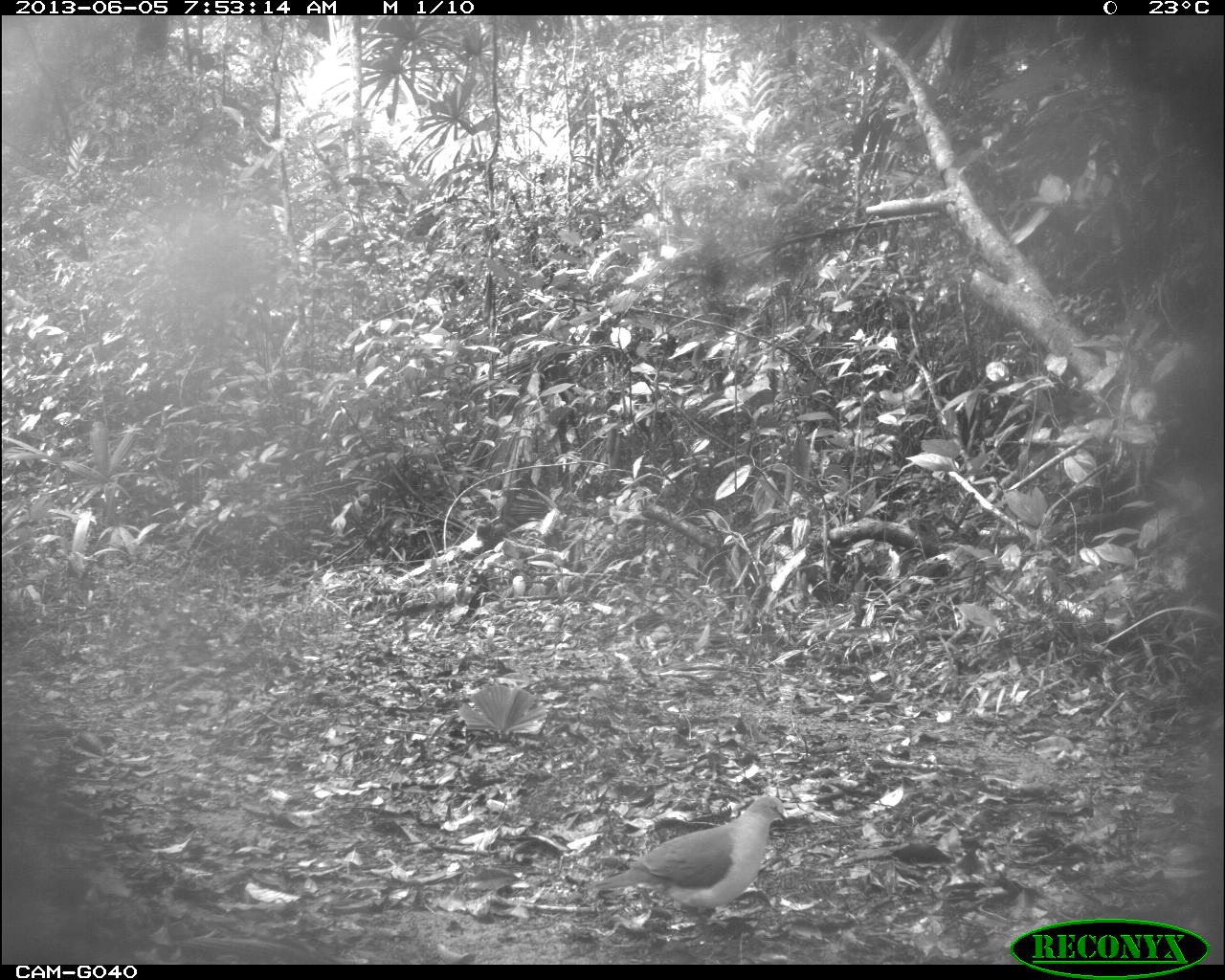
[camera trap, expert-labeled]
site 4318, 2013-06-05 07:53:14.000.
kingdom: Animalia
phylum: Chordata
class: Aves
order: Columbiformes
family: Columbidae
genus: Leptotila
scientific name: Leptotila plumbeiceps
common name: gray-headed dove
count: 1